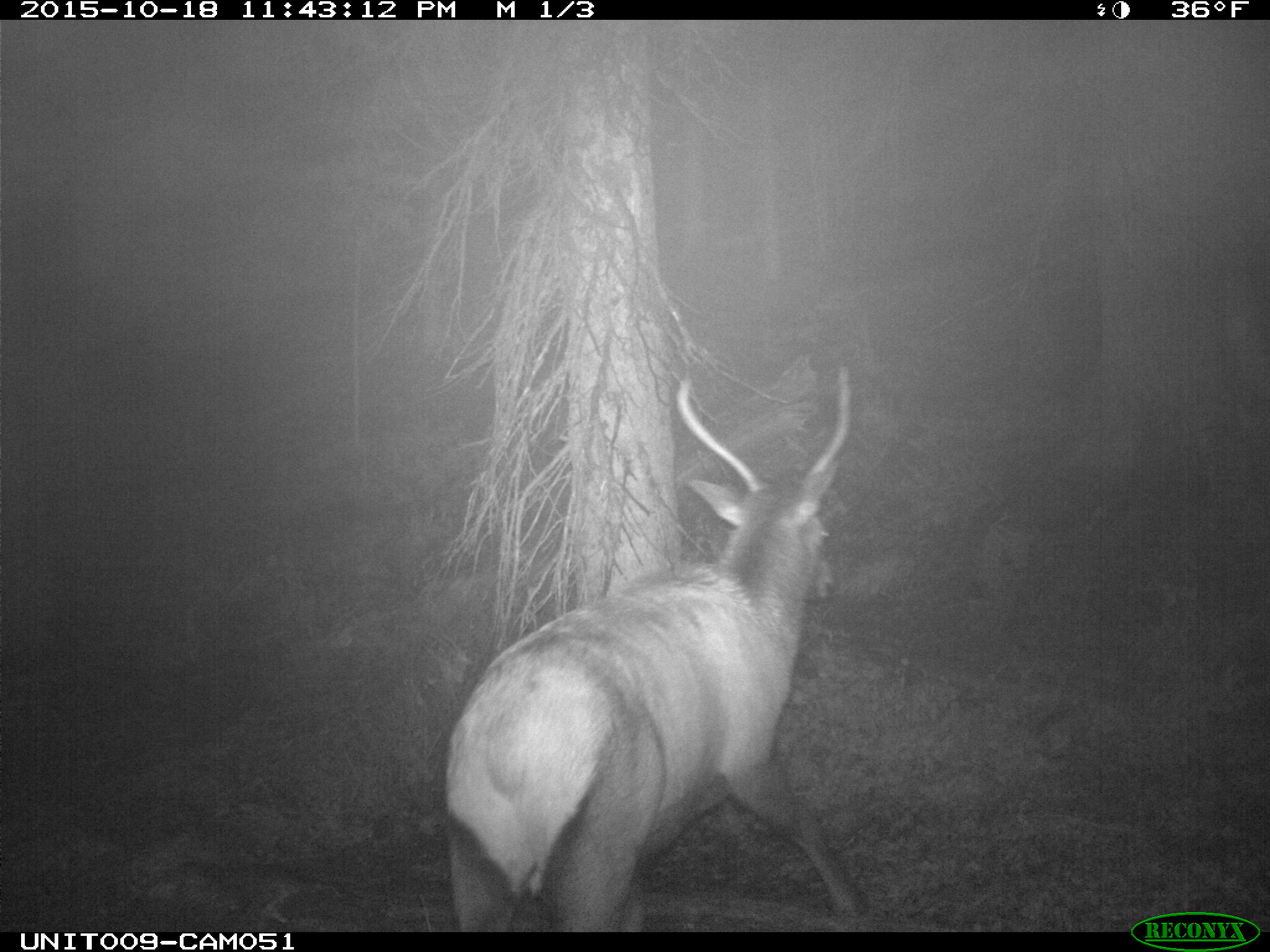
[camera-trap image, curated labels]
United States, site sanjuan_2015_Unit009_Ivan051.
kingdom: Animalia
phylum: Chordata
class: Mammalia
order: Artiodactyla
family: Cervidae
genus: Cervus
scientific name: Cervus elaphus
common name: red deer